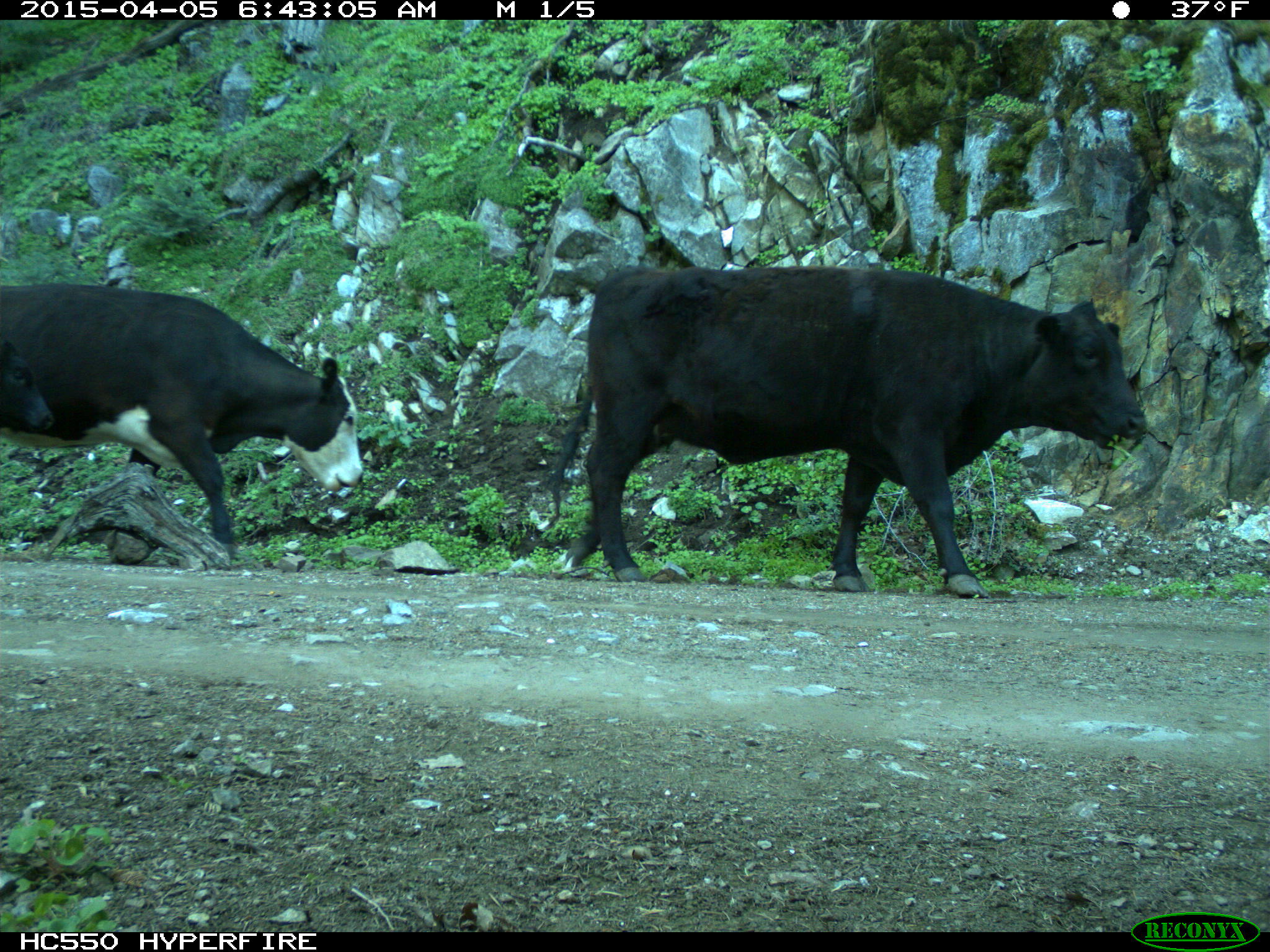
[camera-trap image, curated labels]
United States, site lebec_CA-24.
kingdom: Animalia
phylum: Chordata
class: Mammalia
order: Artiodactyla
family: Bovidae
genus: Bos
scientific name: Bos taurus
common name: domestic cow